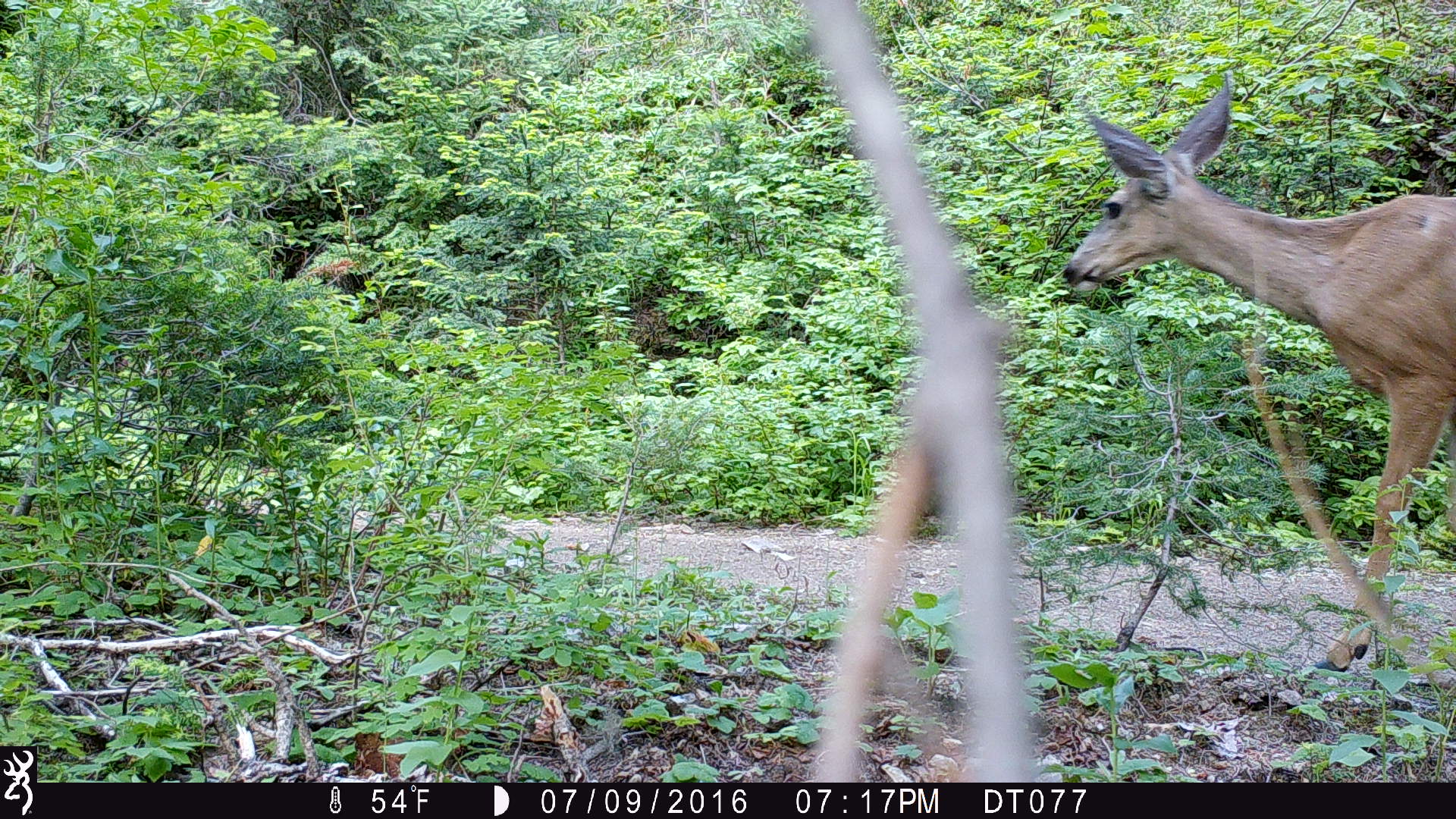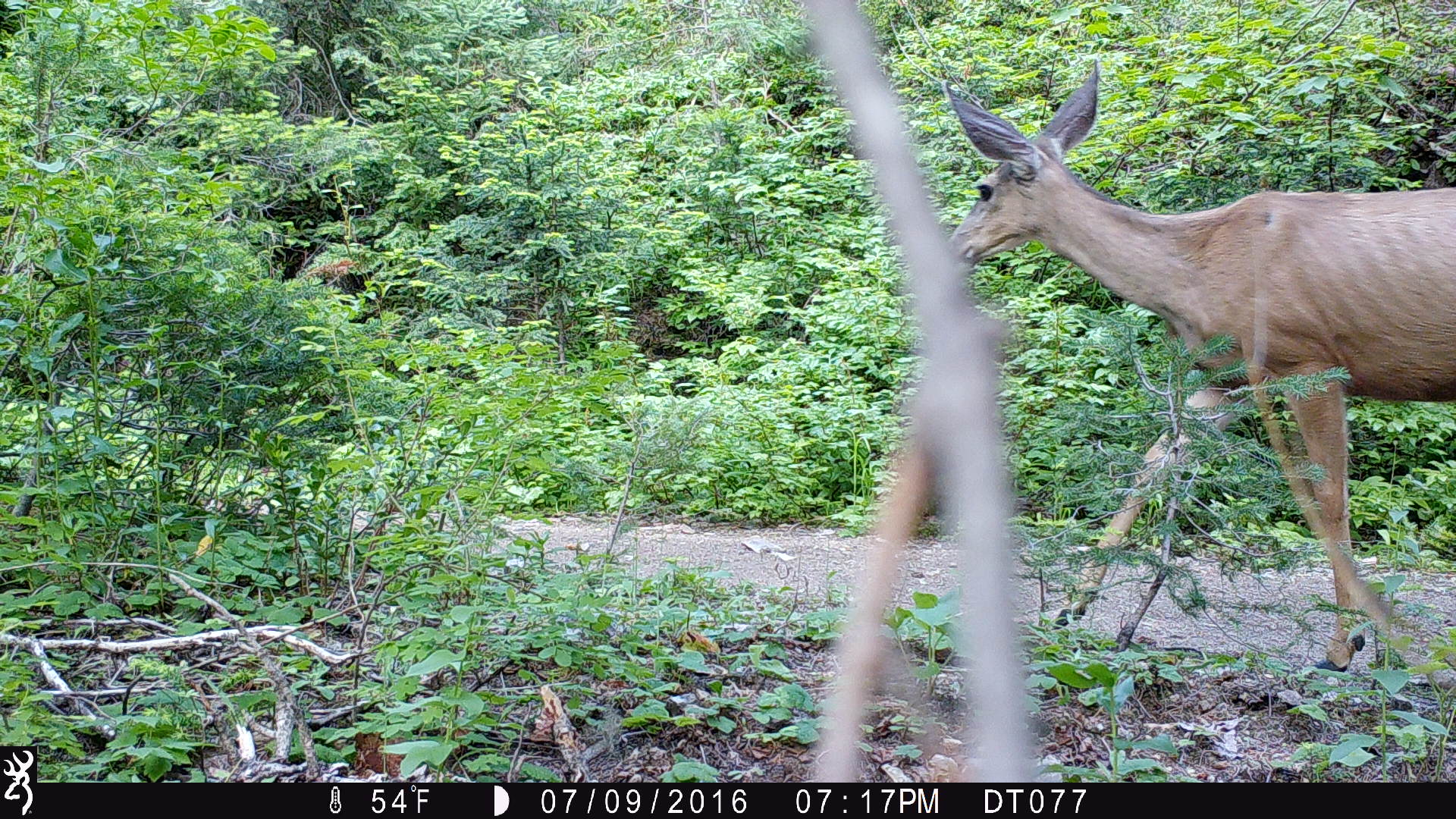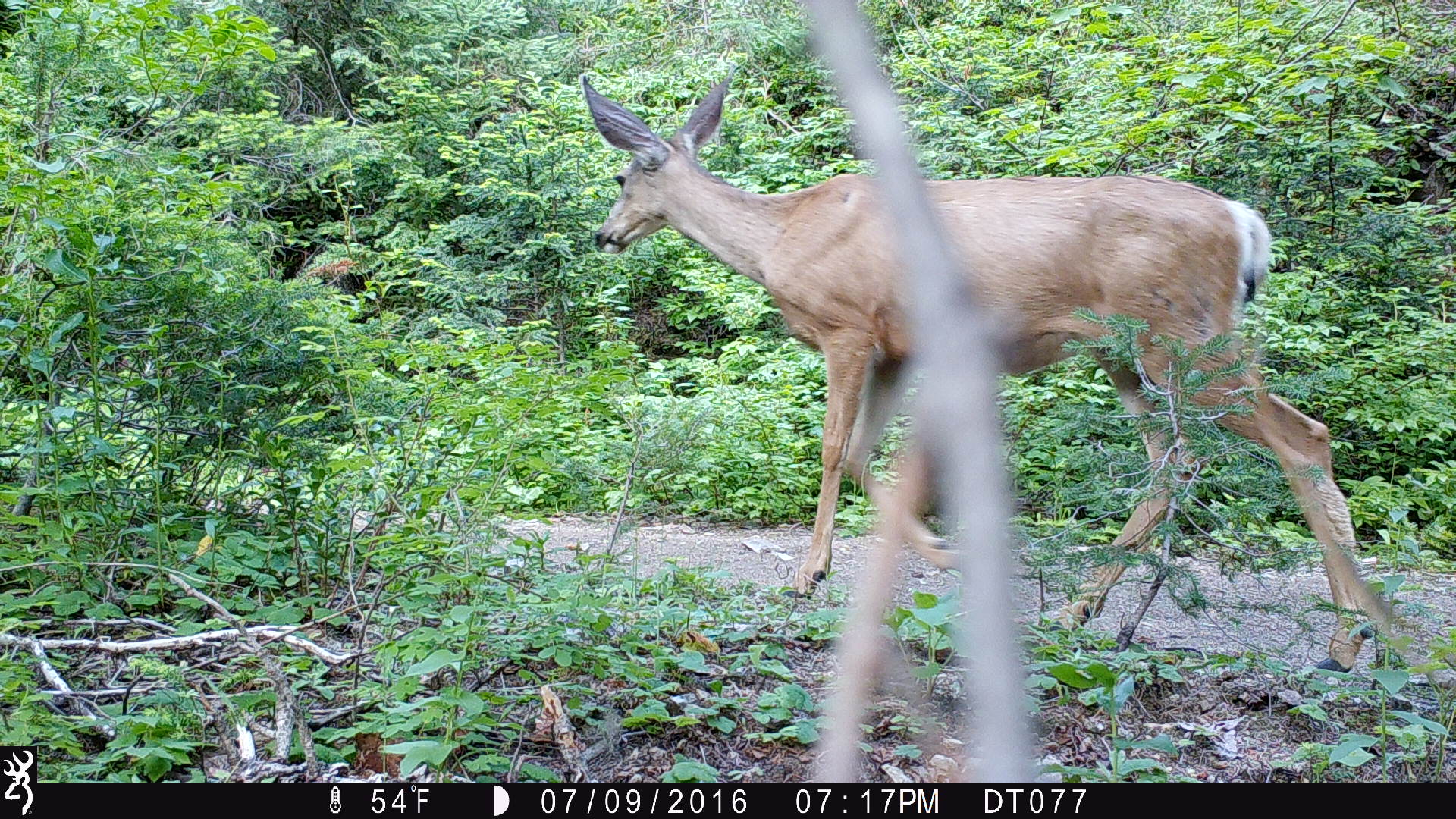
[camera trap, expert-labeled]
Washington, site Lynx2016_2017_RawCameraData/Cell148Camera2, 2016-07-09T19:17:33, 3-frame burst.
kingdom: Animalia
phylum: Chordata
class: Mammalia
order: Artiodactyla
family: Cervidae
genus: Odocoileus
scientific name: Odocoileus hemionus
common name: mule deer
Odocoileus hemionus (mule deer). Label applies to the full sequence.